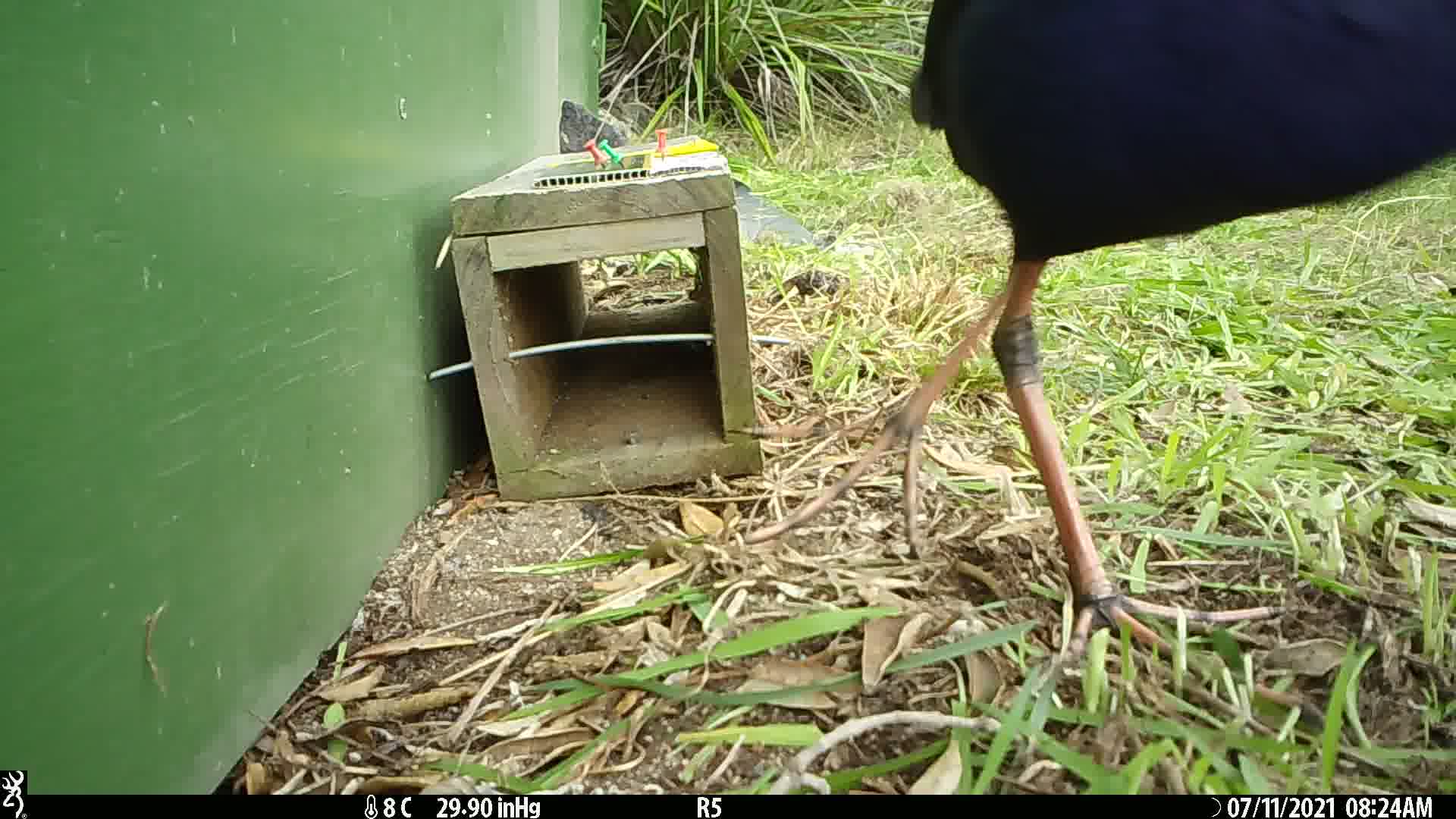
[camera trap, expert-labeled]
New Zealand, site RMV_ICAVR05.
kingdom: Animalia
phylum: Chordata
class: Aves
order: Gruiformes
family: Rallidae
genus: Porphyrio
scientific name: Porphyrio melanotus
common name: australasian swamphen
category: pukeko